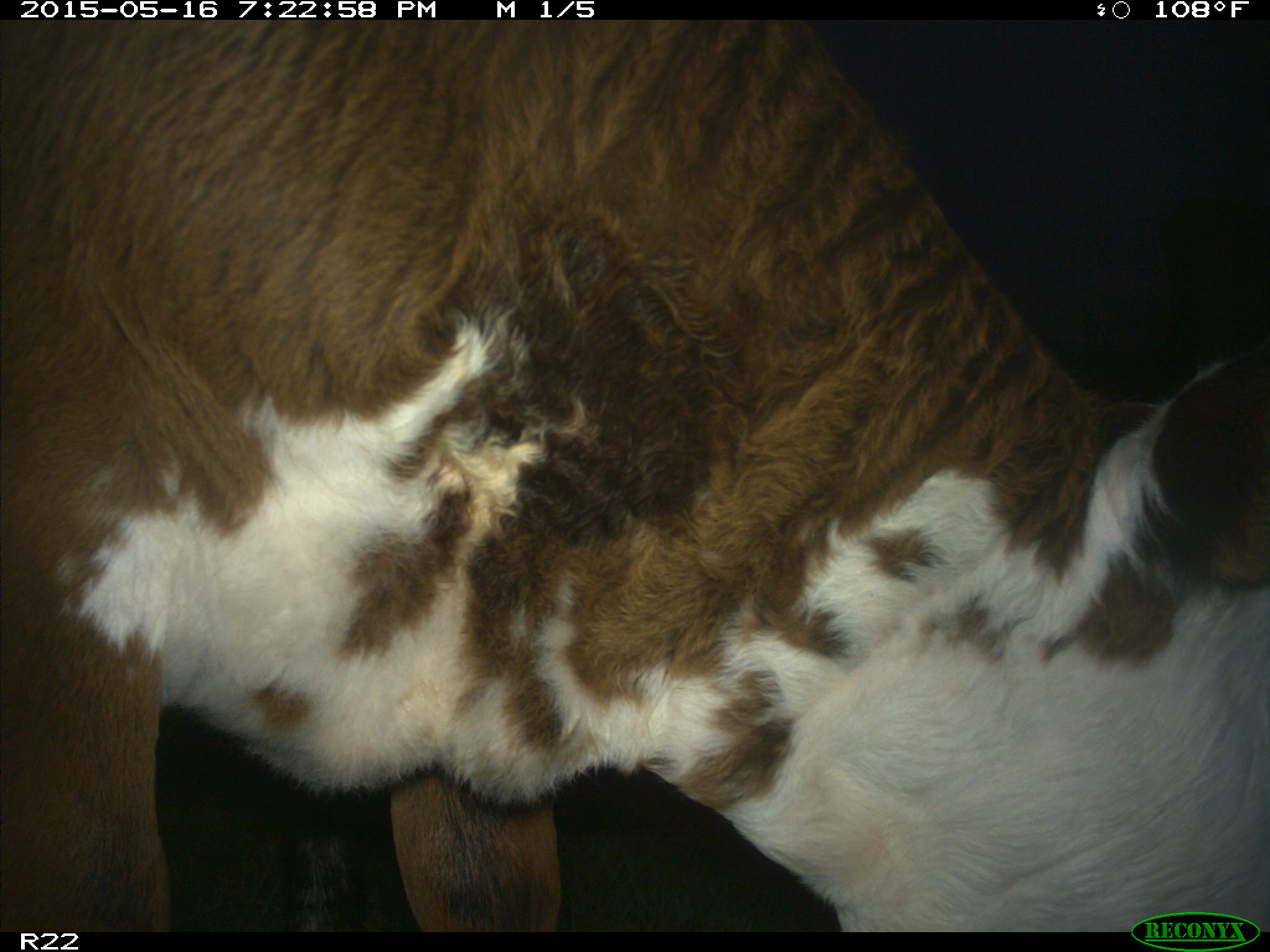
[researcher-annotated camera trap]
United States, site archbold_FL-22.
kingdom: Animalia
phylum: Chordata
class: Mammalia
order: Artiodactyla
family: Bovidae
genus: Bos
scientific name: Bos taurus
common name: domestic cow